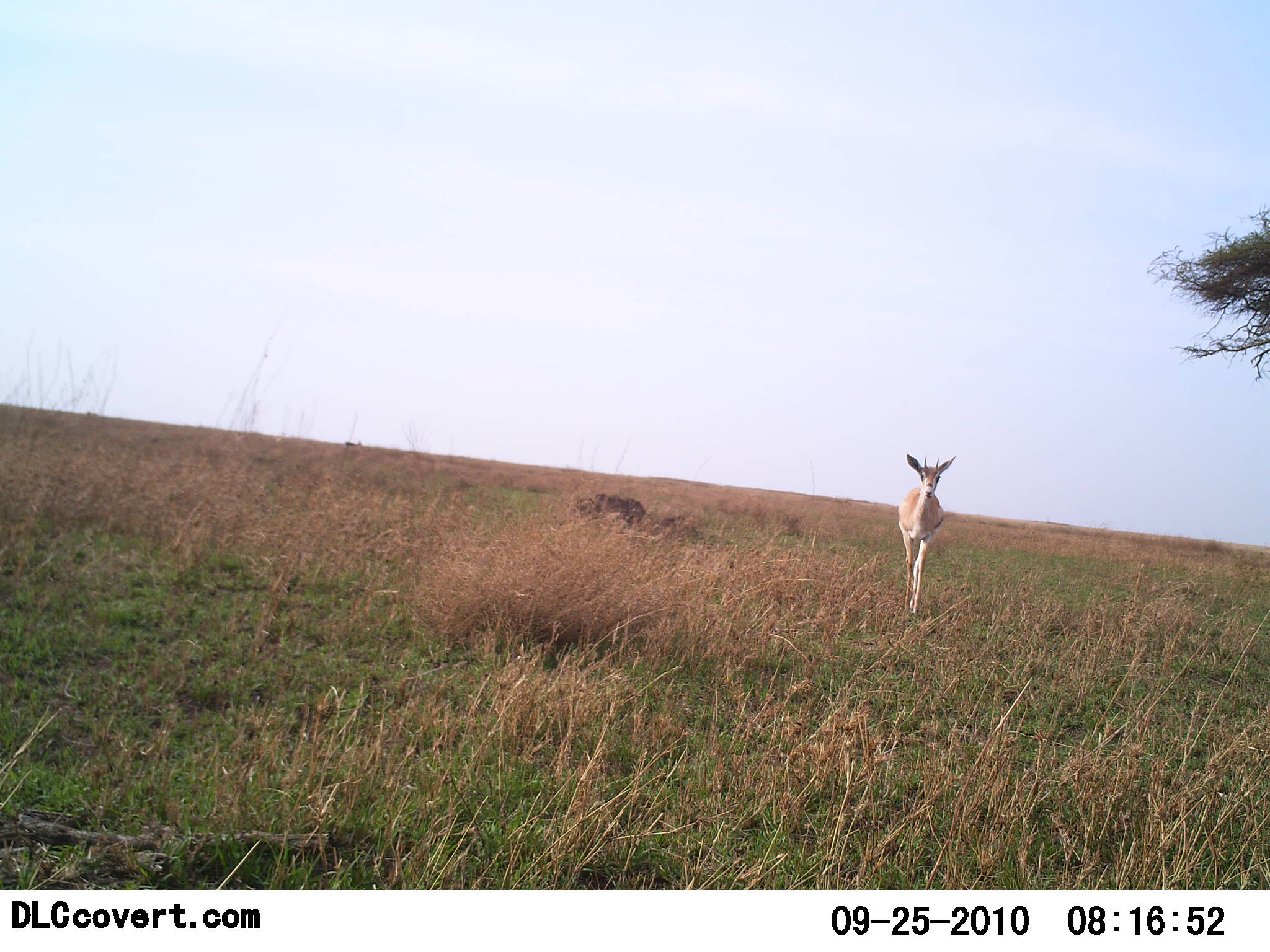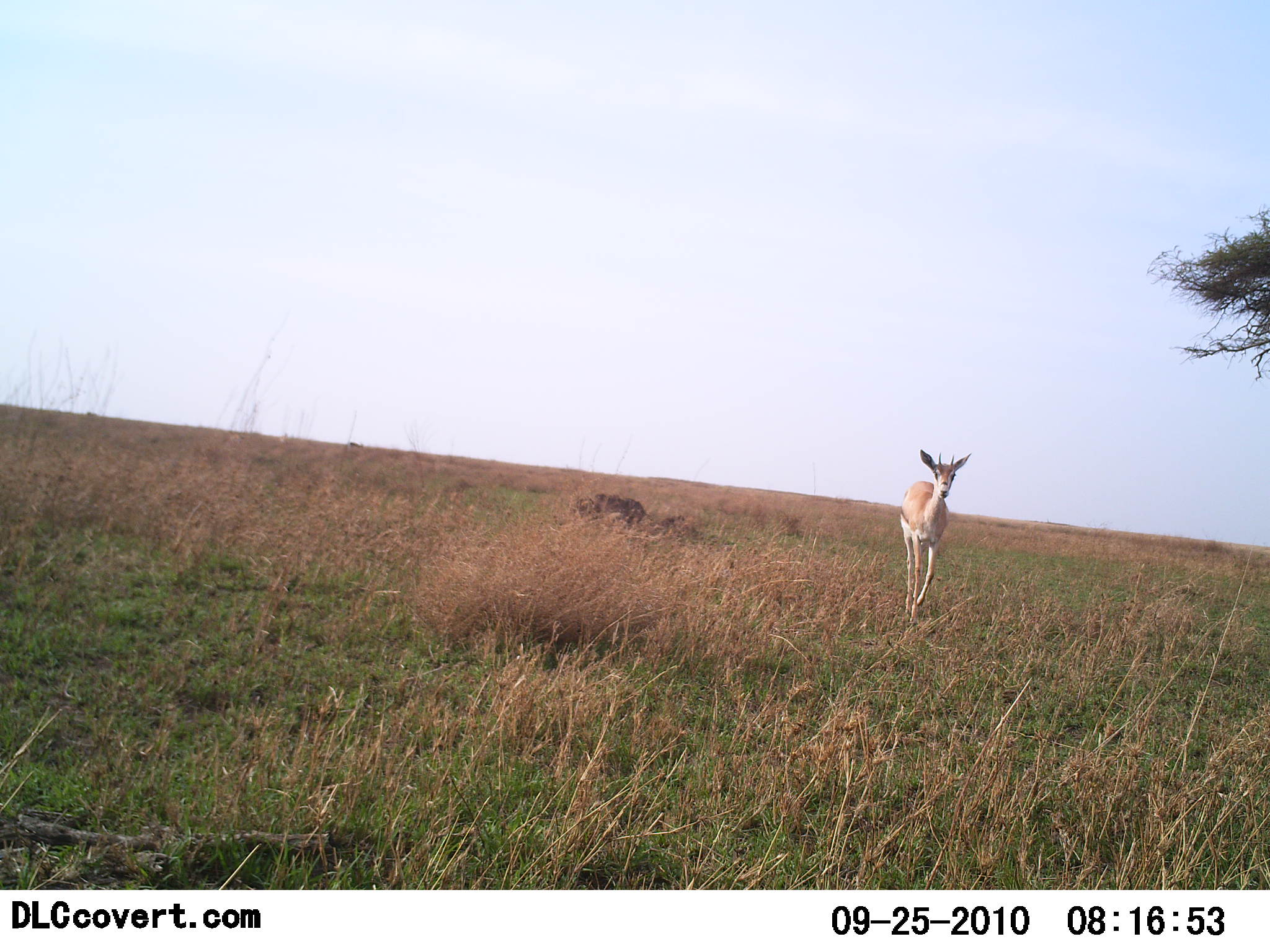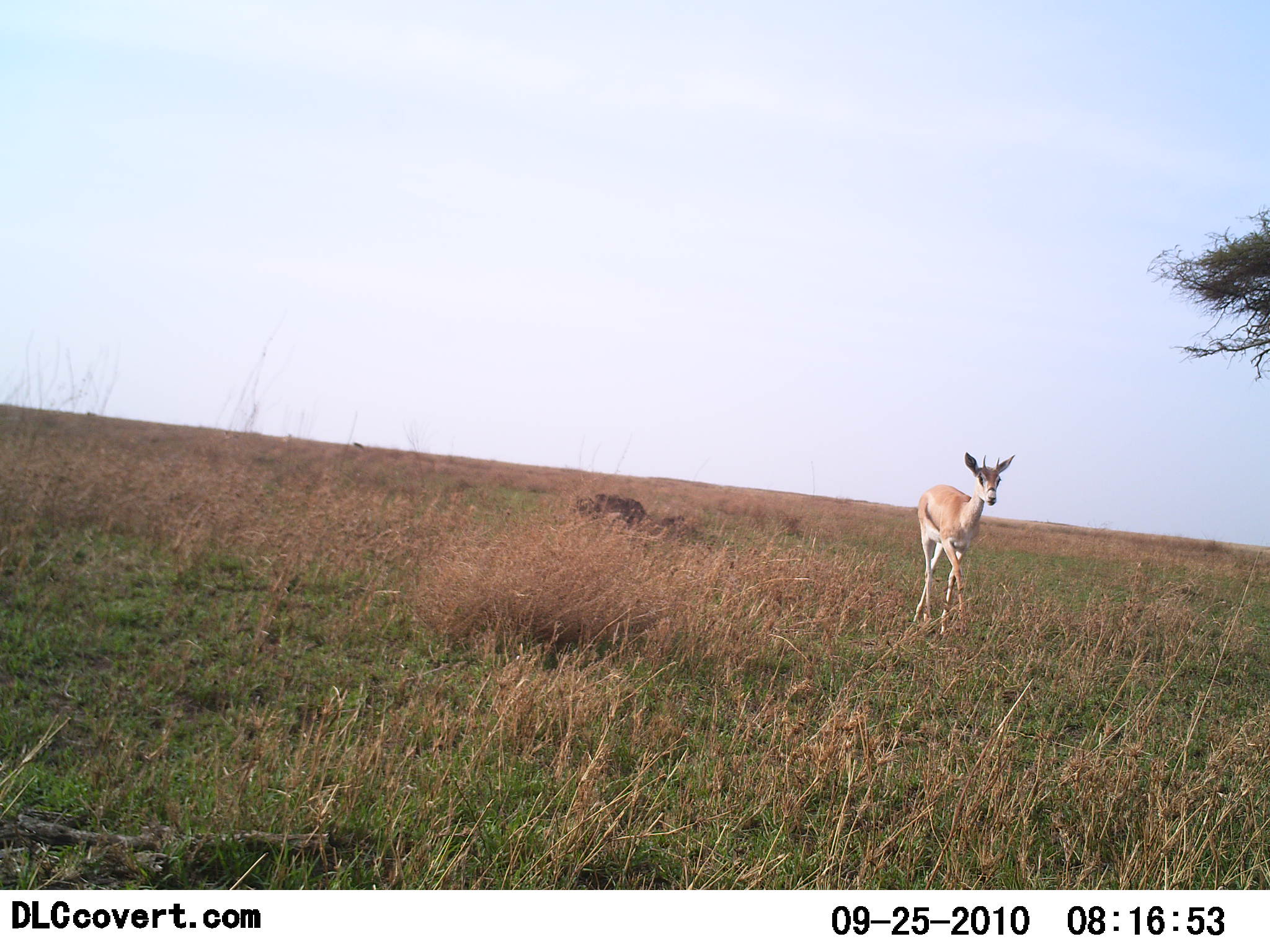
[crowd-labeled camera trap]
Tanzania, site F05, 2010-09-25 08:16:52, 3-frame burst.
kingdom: Animalia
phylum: Chordata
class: Mammalia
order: Artiodactyla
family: Bovidae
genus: Eudorcas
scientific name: Eudorcas thomsonii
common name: thomson's gazelle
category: gazellethomsons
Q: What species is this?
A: Gazellethomsons (thomson's gazelle) (Eudorcas thomsonii).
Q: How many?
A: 1.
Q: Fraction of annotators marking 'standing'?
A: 8%.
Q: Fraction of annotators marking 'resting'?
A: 0%.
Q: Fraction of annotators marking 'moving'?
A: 92%.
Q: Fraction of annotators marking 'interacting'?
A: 0%.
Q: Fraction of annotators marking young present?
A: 8%.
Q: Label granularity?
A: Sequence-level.